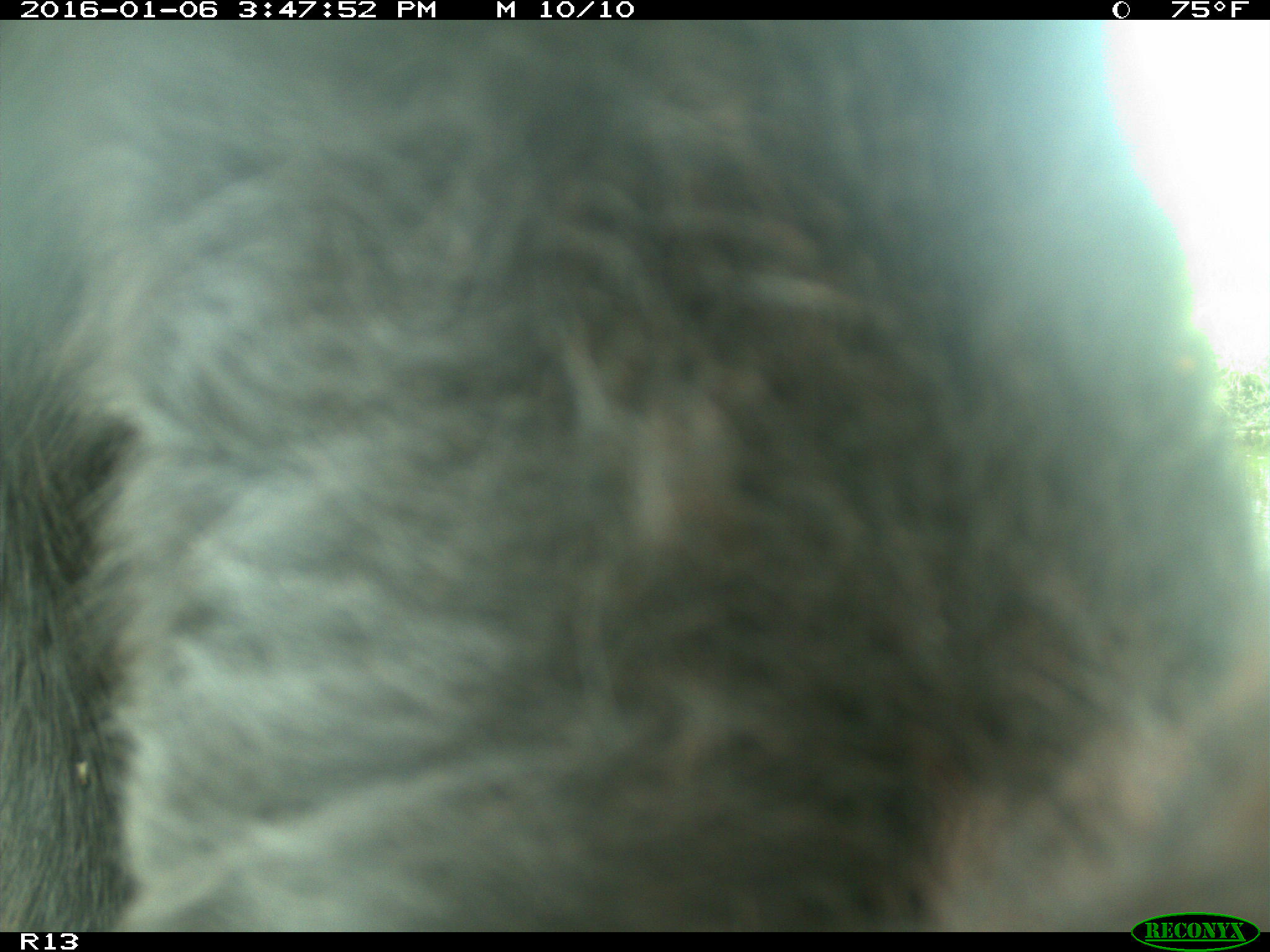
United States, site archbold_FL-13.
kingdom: Animalia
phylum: Chordata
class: Mammalia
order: Artiodactyla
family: Bovidae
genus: Bos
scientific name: Bos taurus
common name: domestic cow